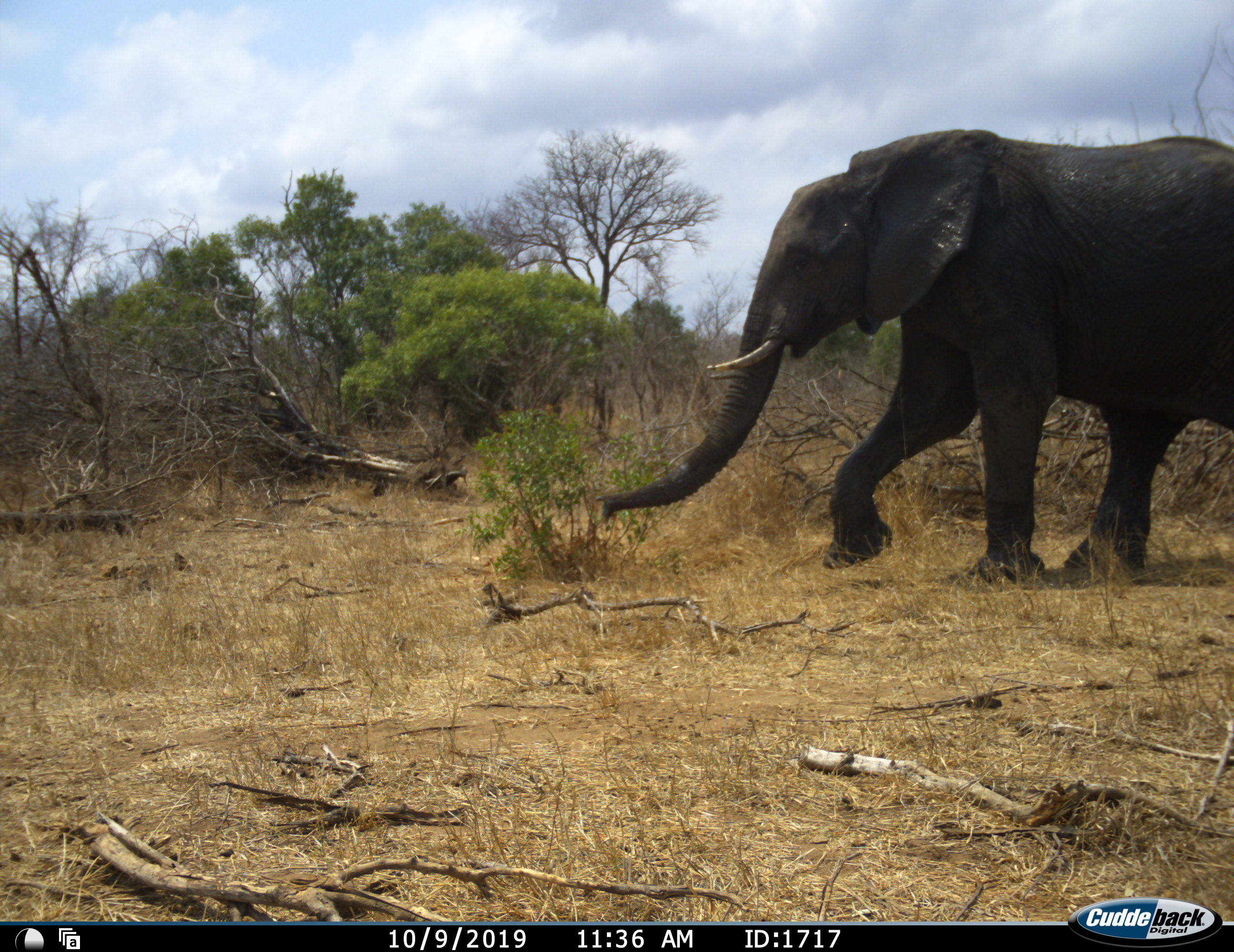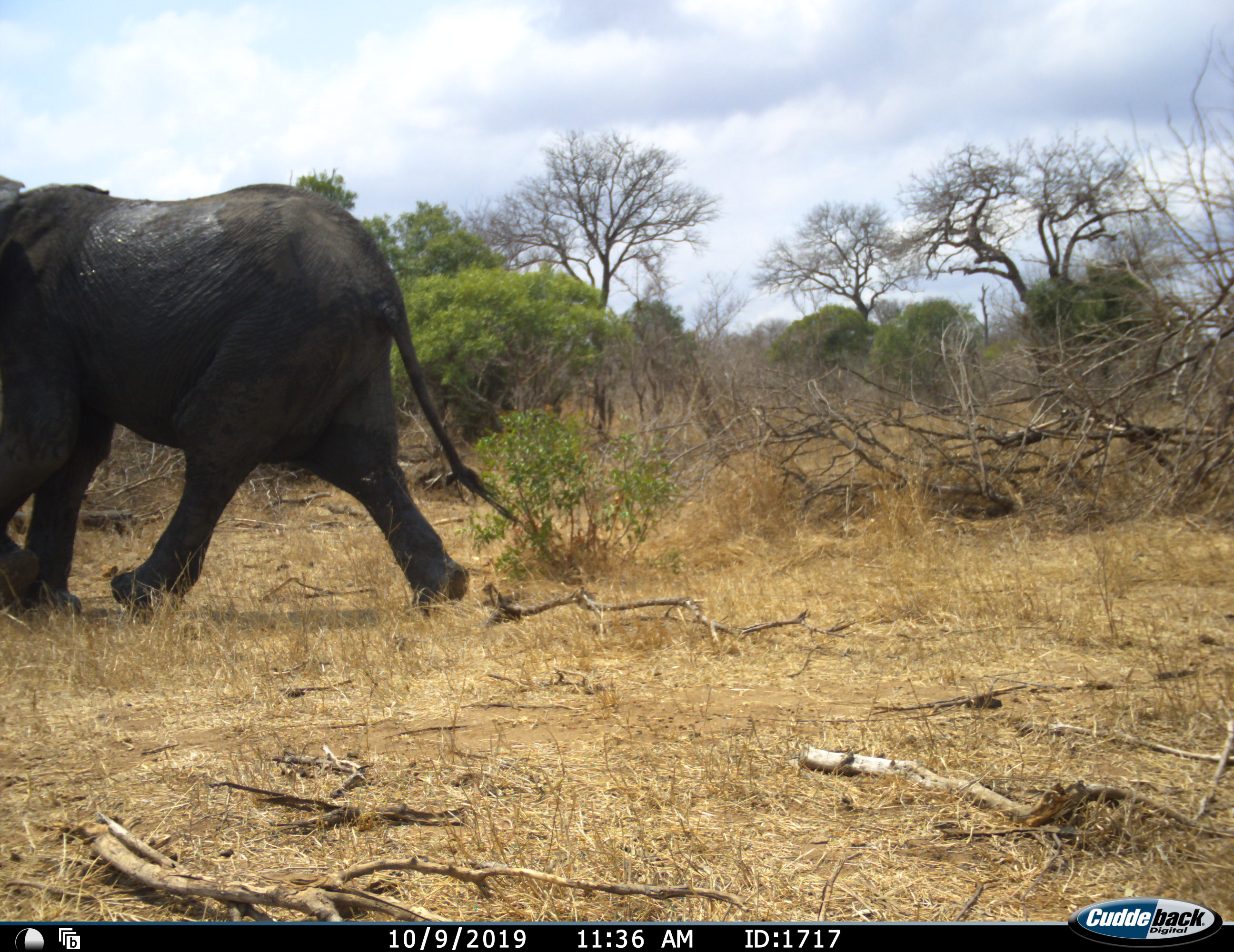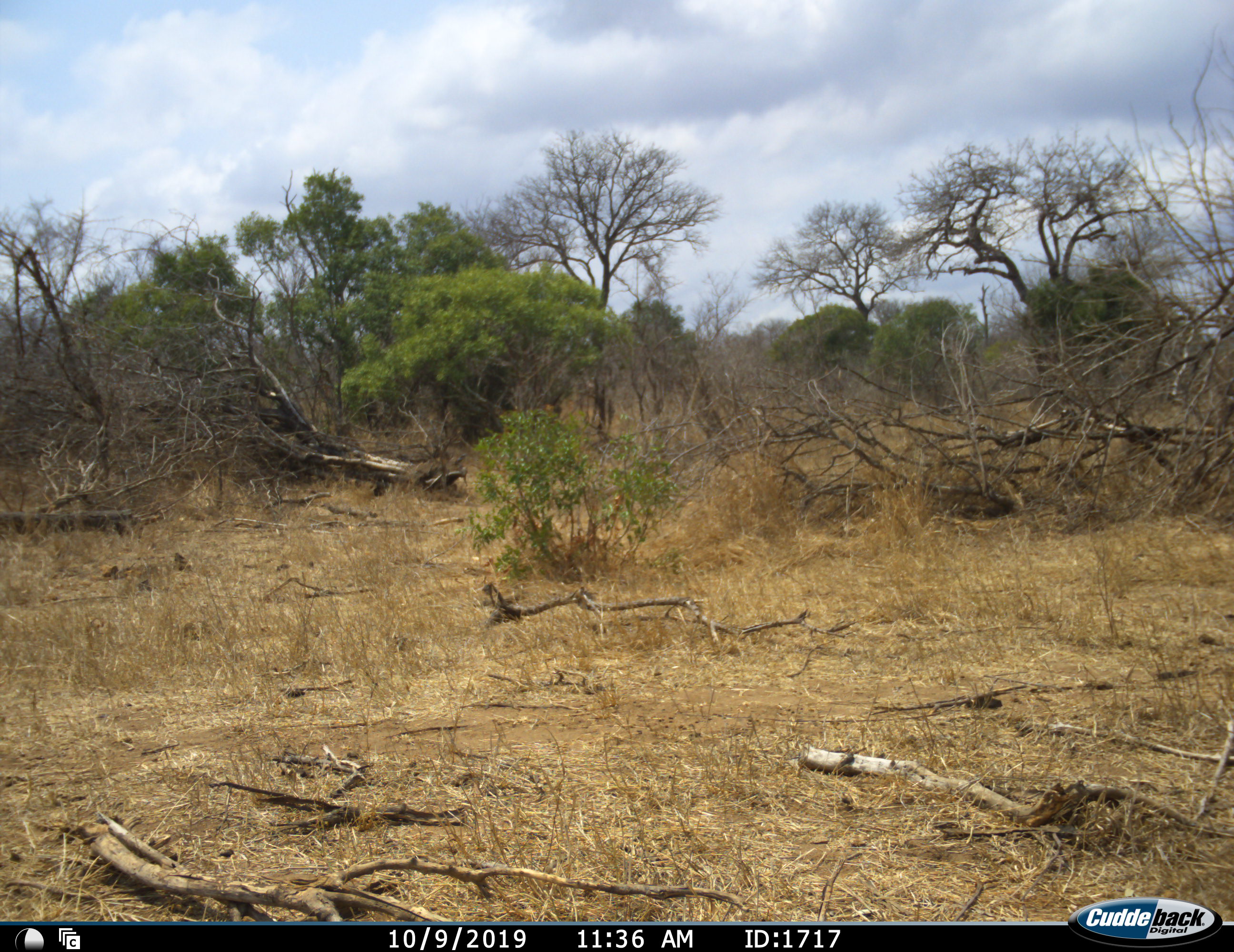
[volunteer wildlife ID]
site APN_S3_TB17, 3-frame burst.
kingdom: Animalia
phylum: Chordata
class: Mammalia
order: Proboscidea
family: Elephantidae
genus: Loxodonta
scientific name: Loxodonta africana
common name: african bush elephant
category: elephant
Elephant (african bush elephant) (Loxodonta africana), count 1. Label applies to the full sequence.